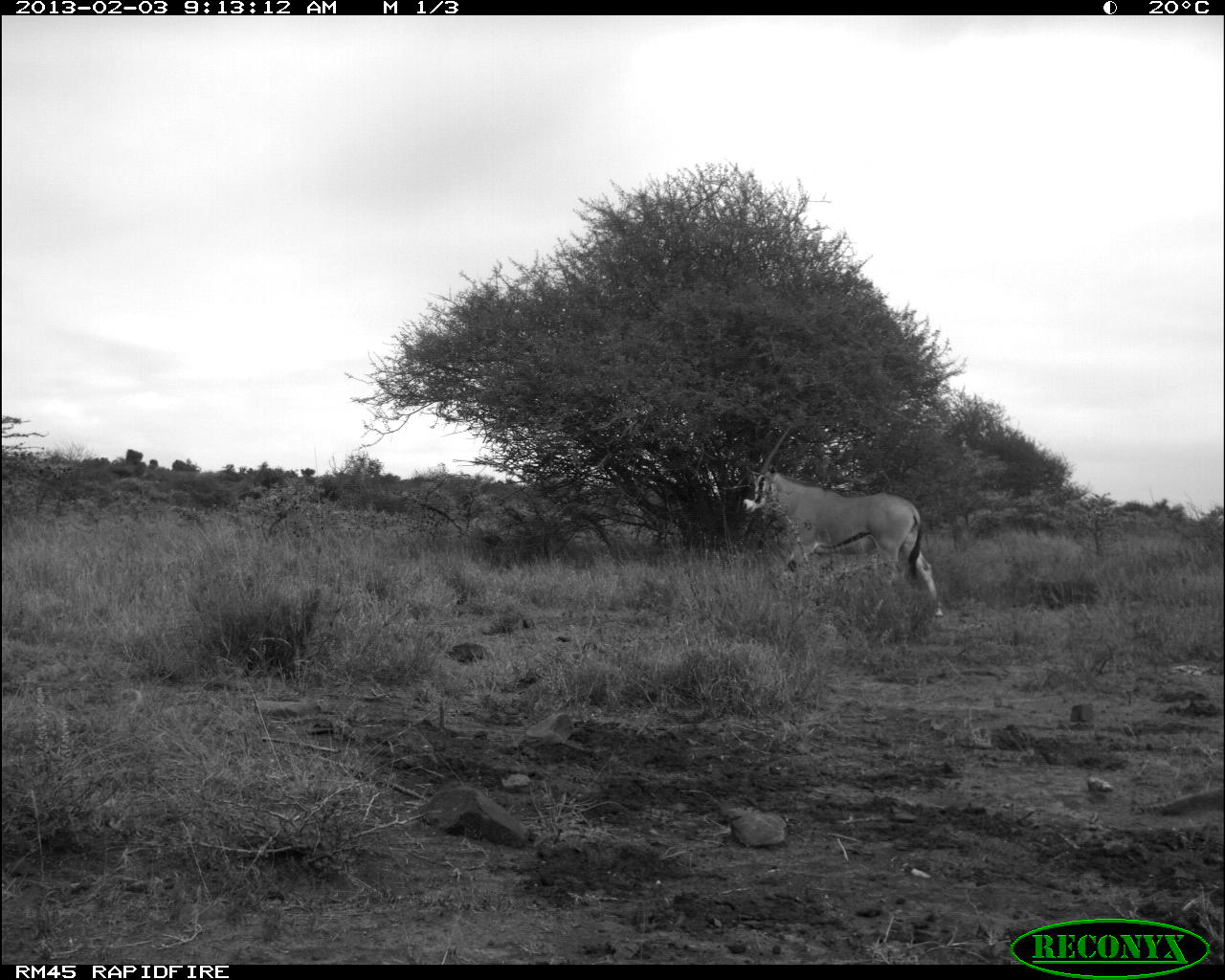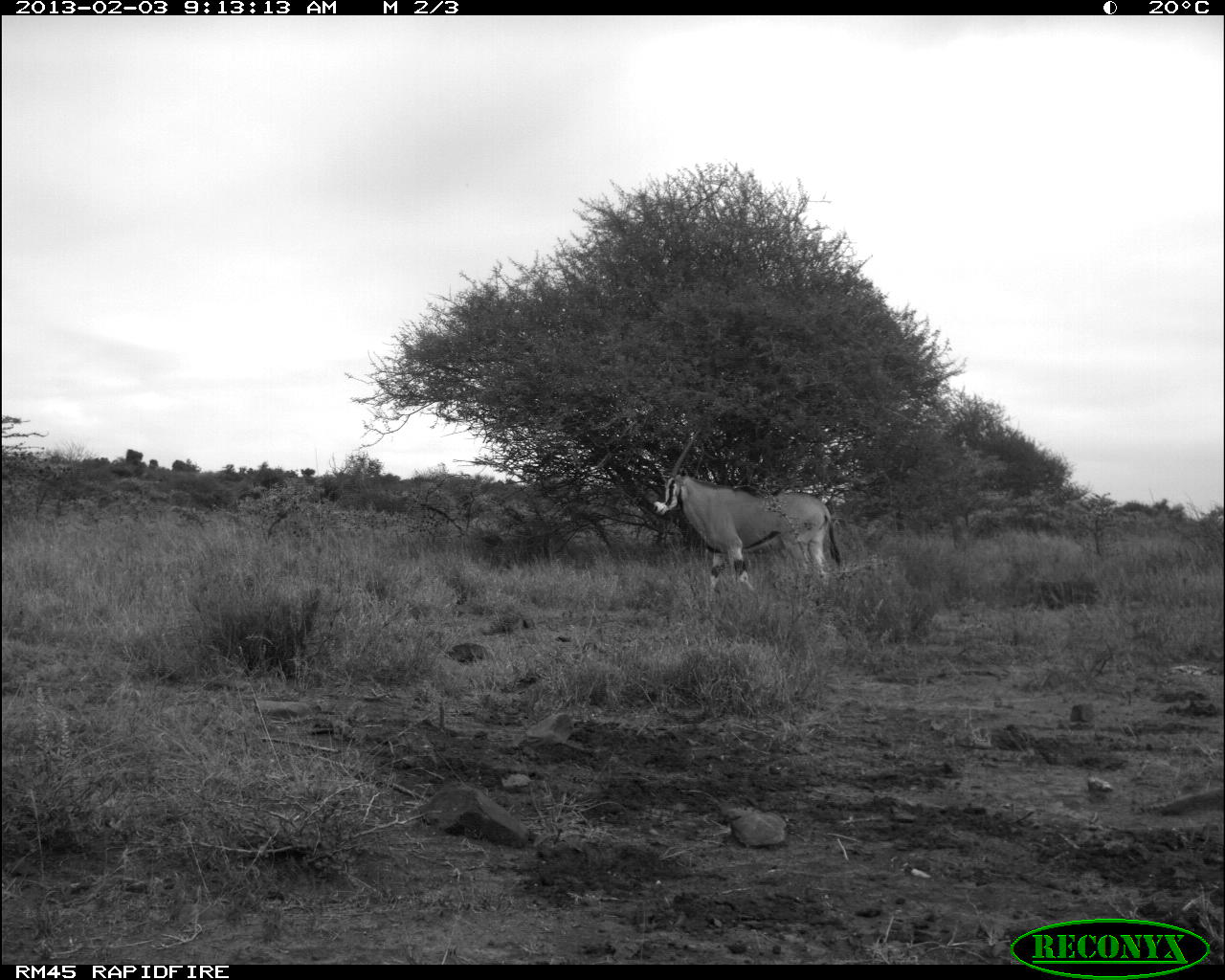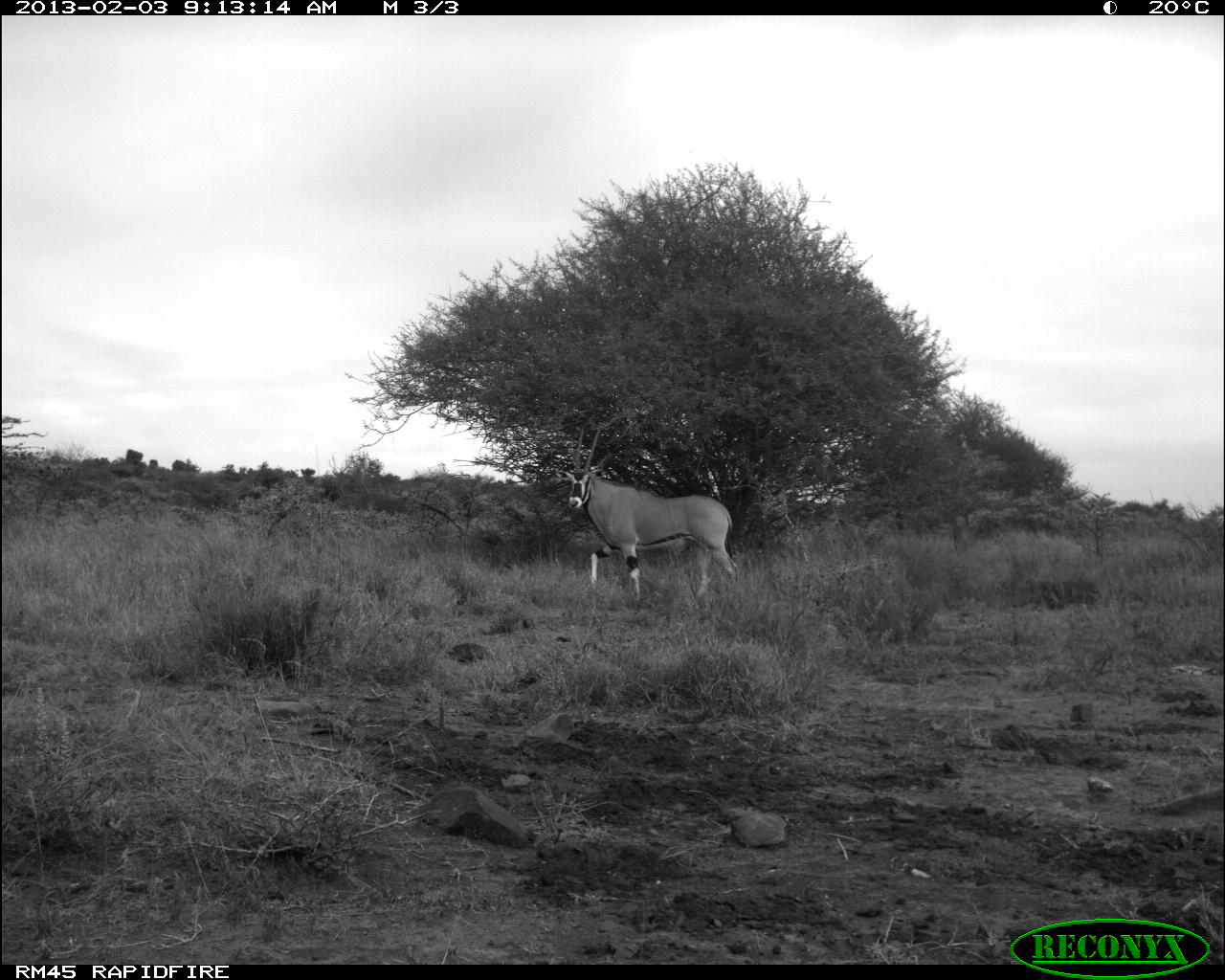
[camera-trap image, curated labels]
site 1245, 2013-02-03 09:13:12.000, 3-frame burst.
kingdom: Animalia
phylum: Chordata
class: Mammalia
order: Artiodactyla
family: Bovidae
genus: Oryx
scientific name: Oryx beisa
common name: east african oryx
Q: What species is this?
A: Oryx beisa (east african oryx).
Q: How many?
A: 1.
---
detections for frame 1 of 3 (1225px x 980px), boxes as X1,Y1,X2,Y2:
oryx beisa: 739,427,944,618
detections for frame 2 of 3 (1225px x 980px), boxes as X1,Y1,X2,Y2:
oryx beisa: 650,424,843,599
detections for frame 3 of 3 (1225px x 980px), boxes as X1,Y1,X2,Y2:
oryx beisa: 555,429,740,608